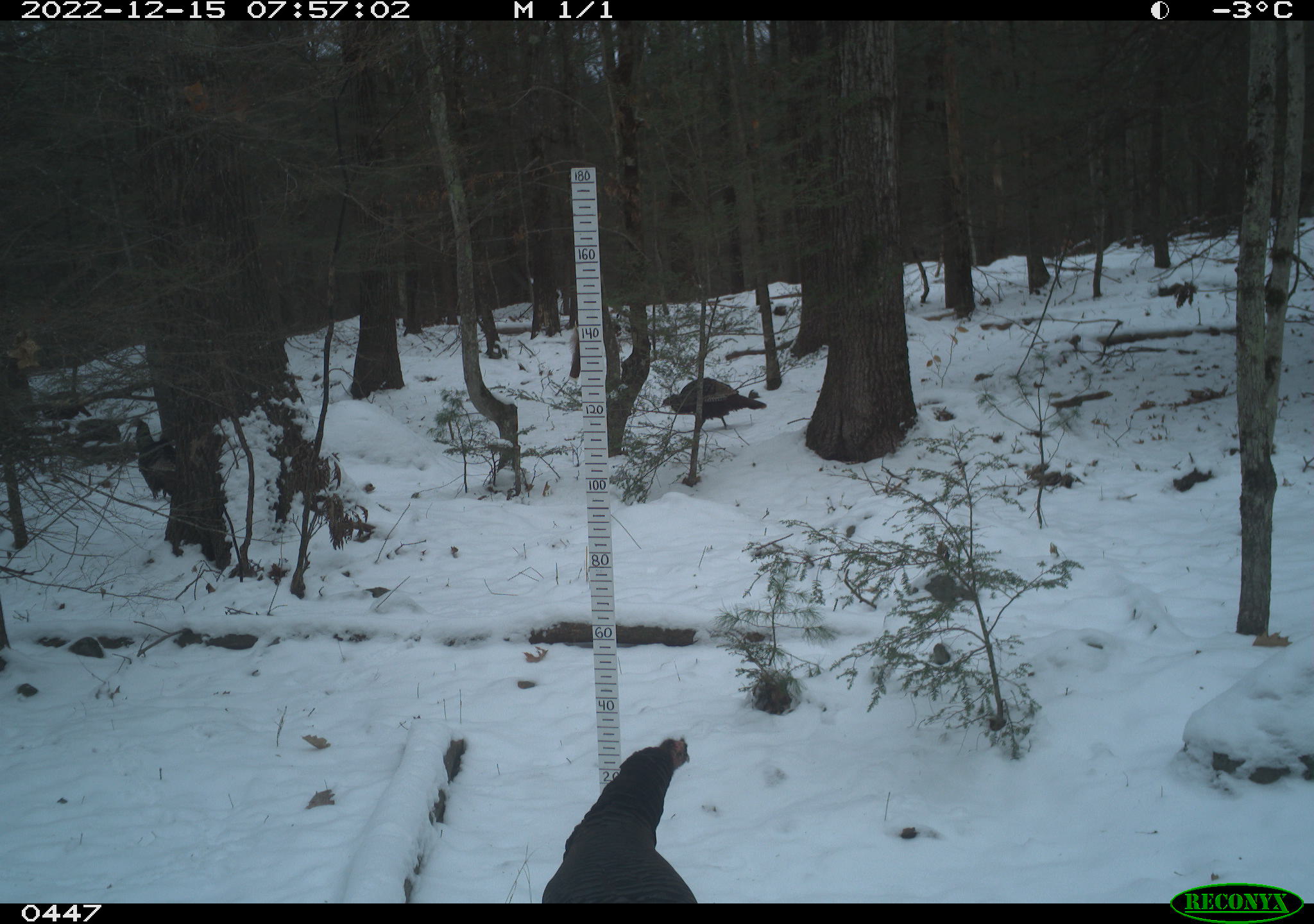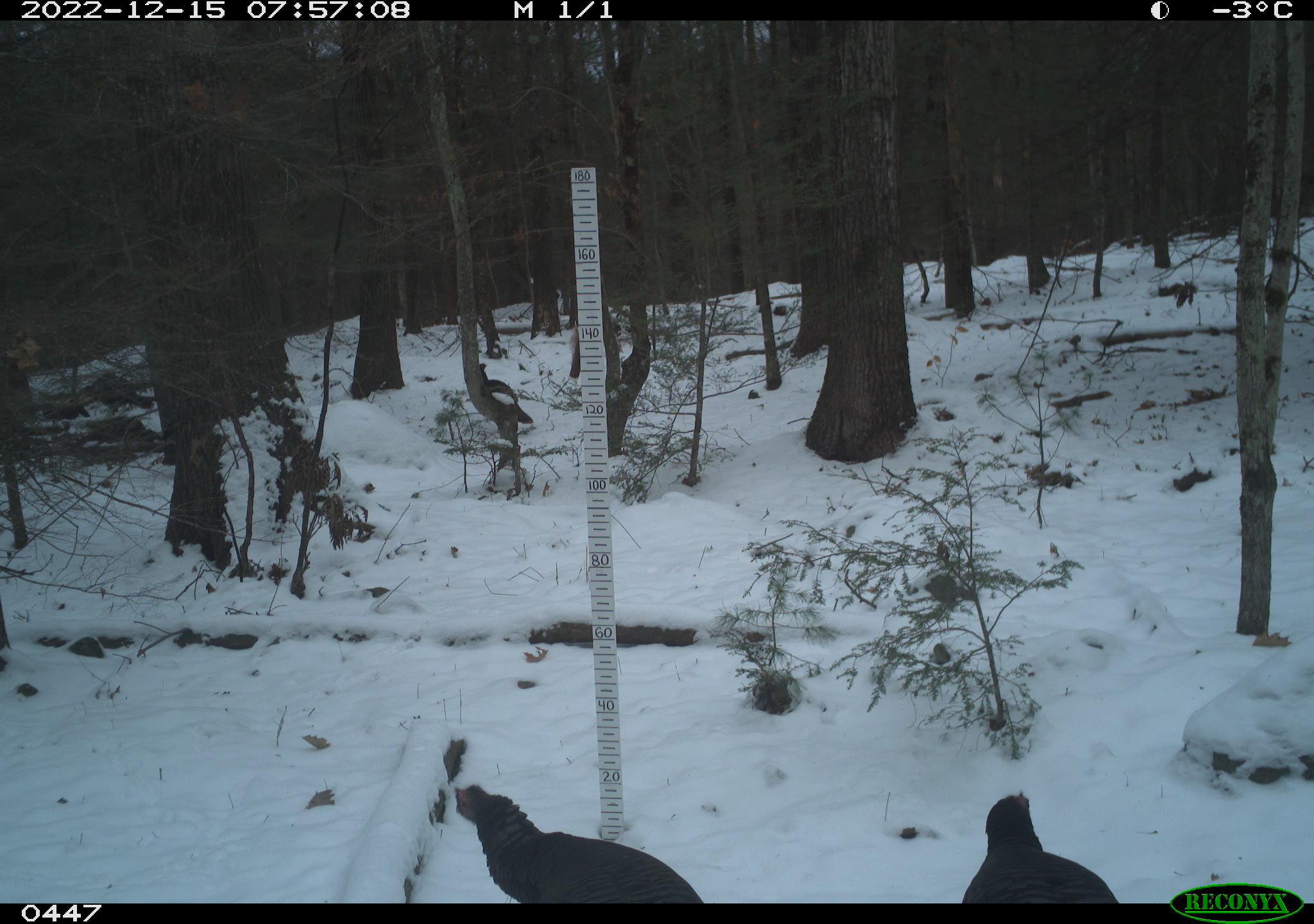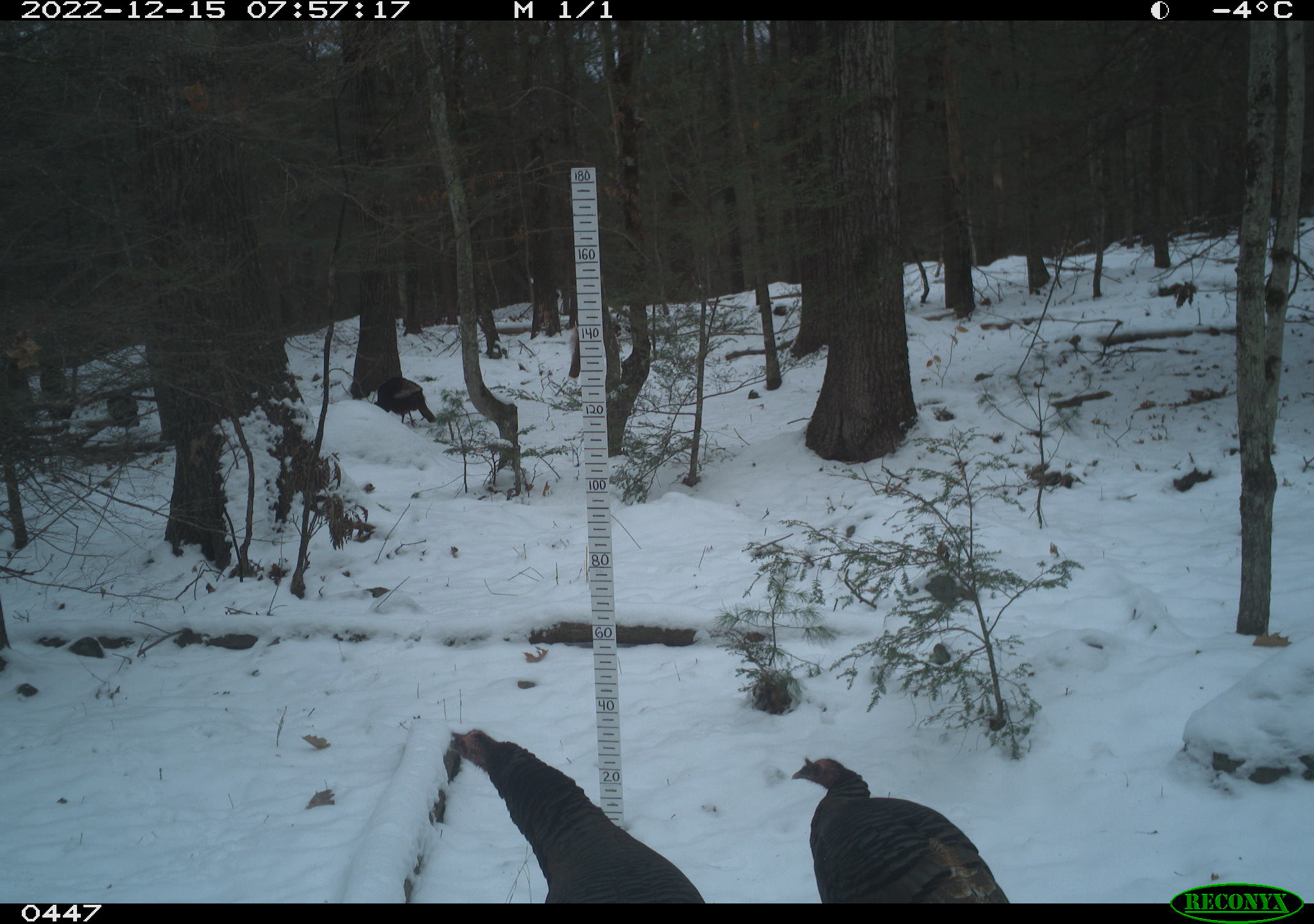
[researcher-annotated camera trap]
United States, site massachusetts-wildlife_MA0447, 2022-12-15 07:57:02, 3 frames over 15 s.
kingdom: Animalia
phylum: Chordata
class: Aves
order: Galliformes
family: Phasianidae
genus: Meleagris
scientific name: Meleagris gallopavo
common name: wild turkey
Wild turkey (Meleagris gallopavo).